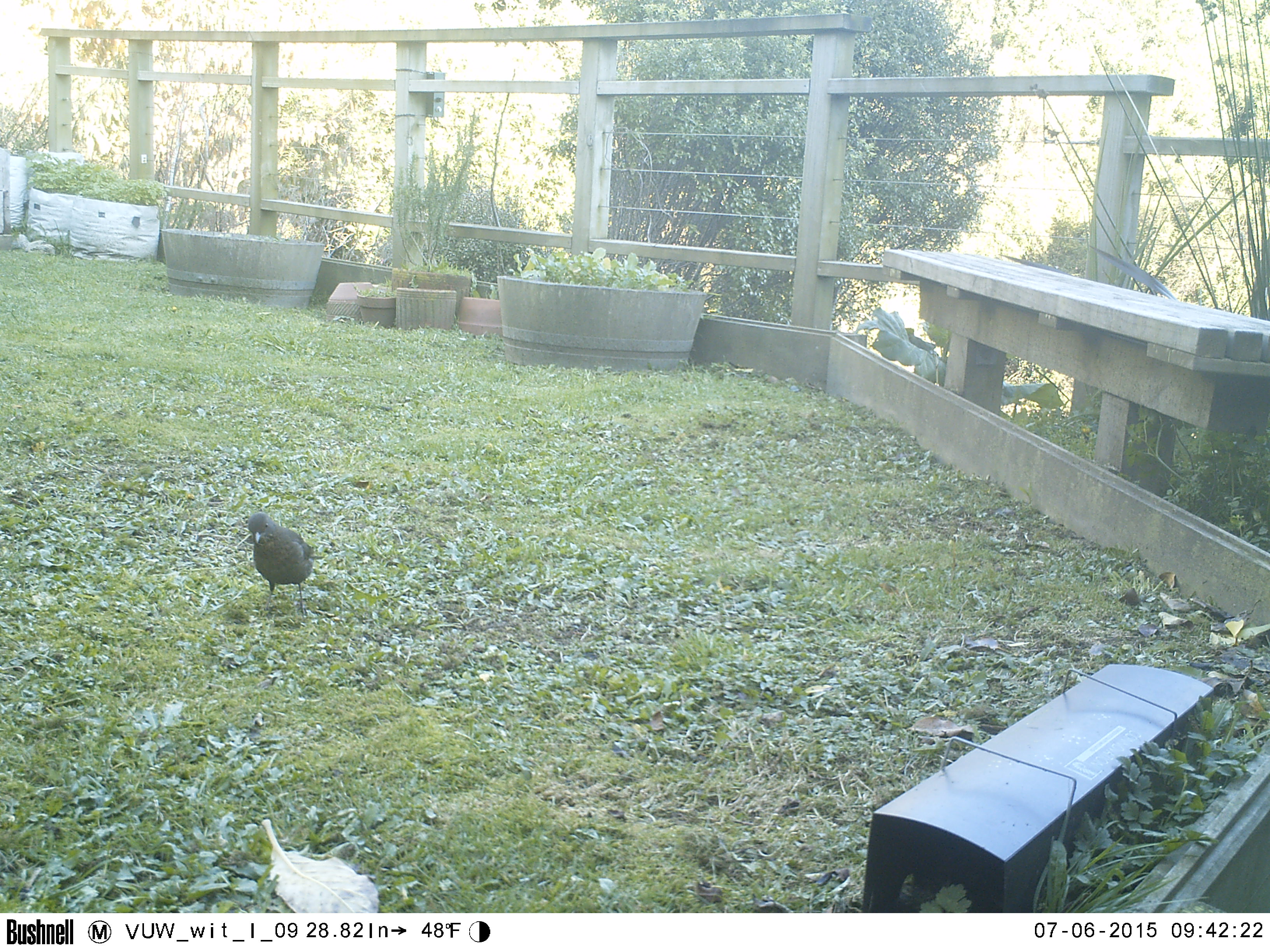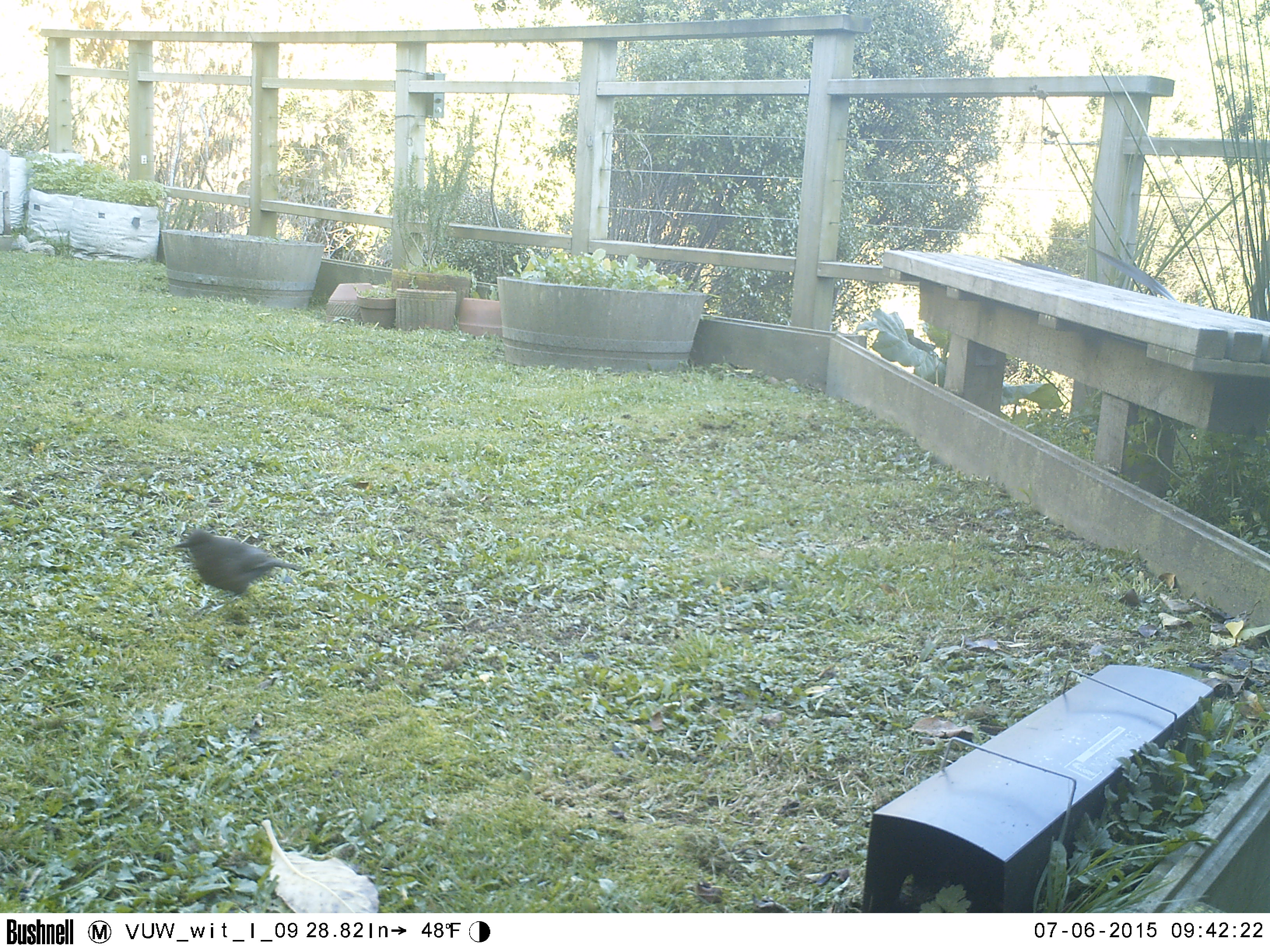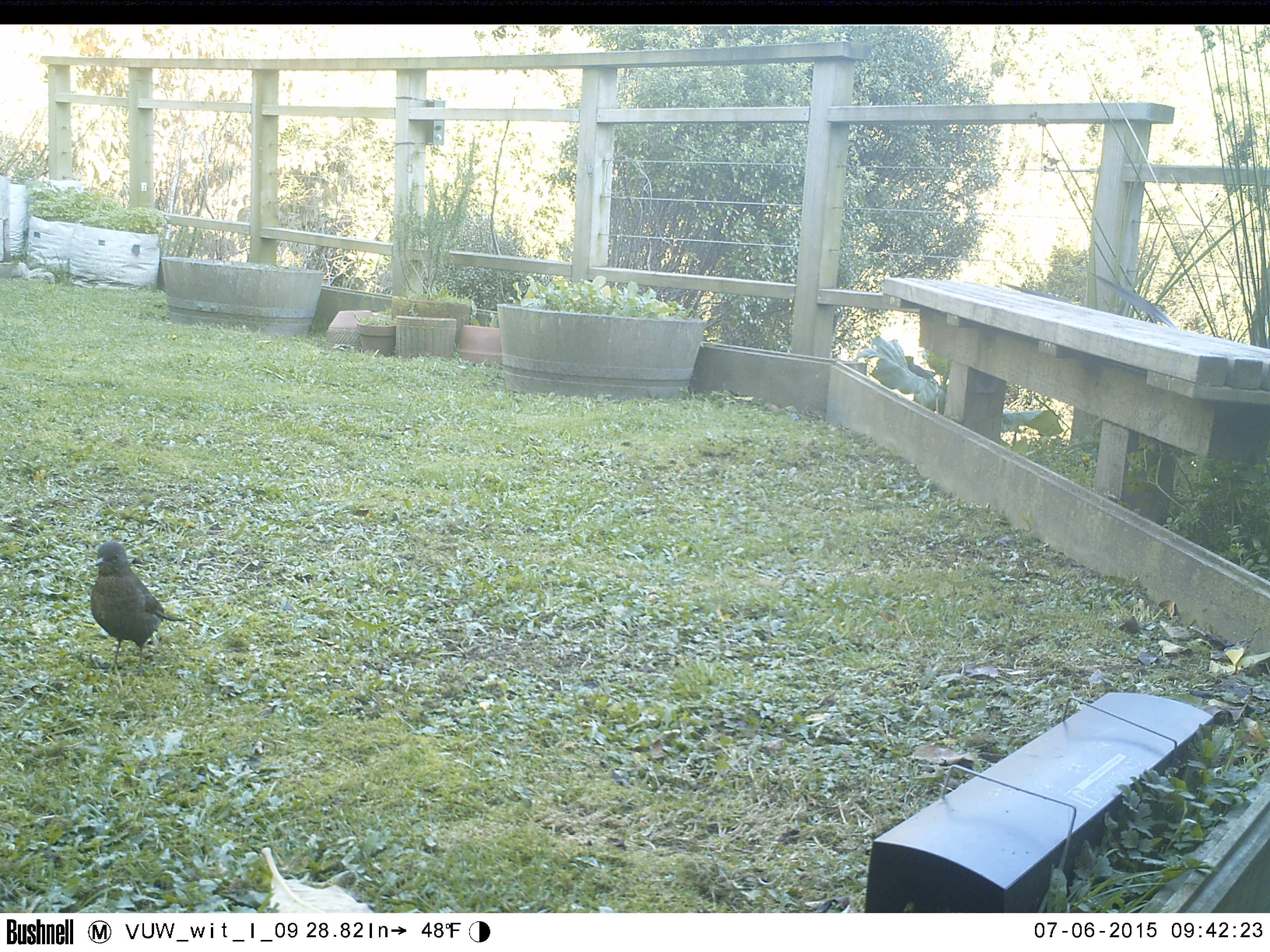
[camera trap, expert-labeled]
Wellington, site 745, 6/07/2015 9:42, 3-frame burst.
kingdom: Animalia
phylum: Chordata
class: Aves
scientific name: Aves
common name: bird